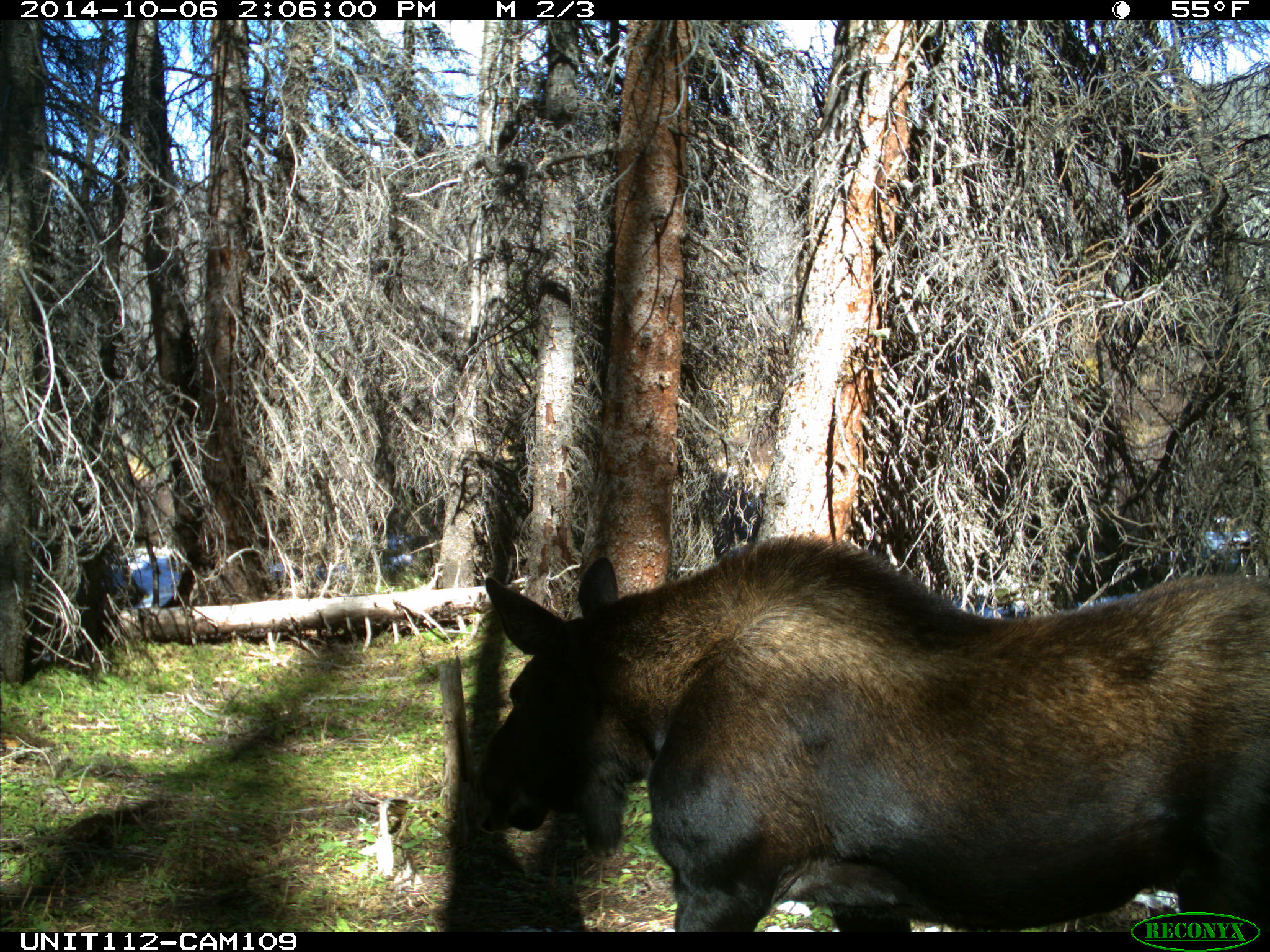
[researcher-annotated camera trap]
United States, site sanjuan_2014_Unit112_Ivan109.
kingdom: Animalia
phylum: Chordata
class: Mammalia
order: Artiodactyla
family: Cervidae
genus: Alces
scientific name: Alces alces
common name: moose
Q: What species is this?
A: Alces alces (moose).